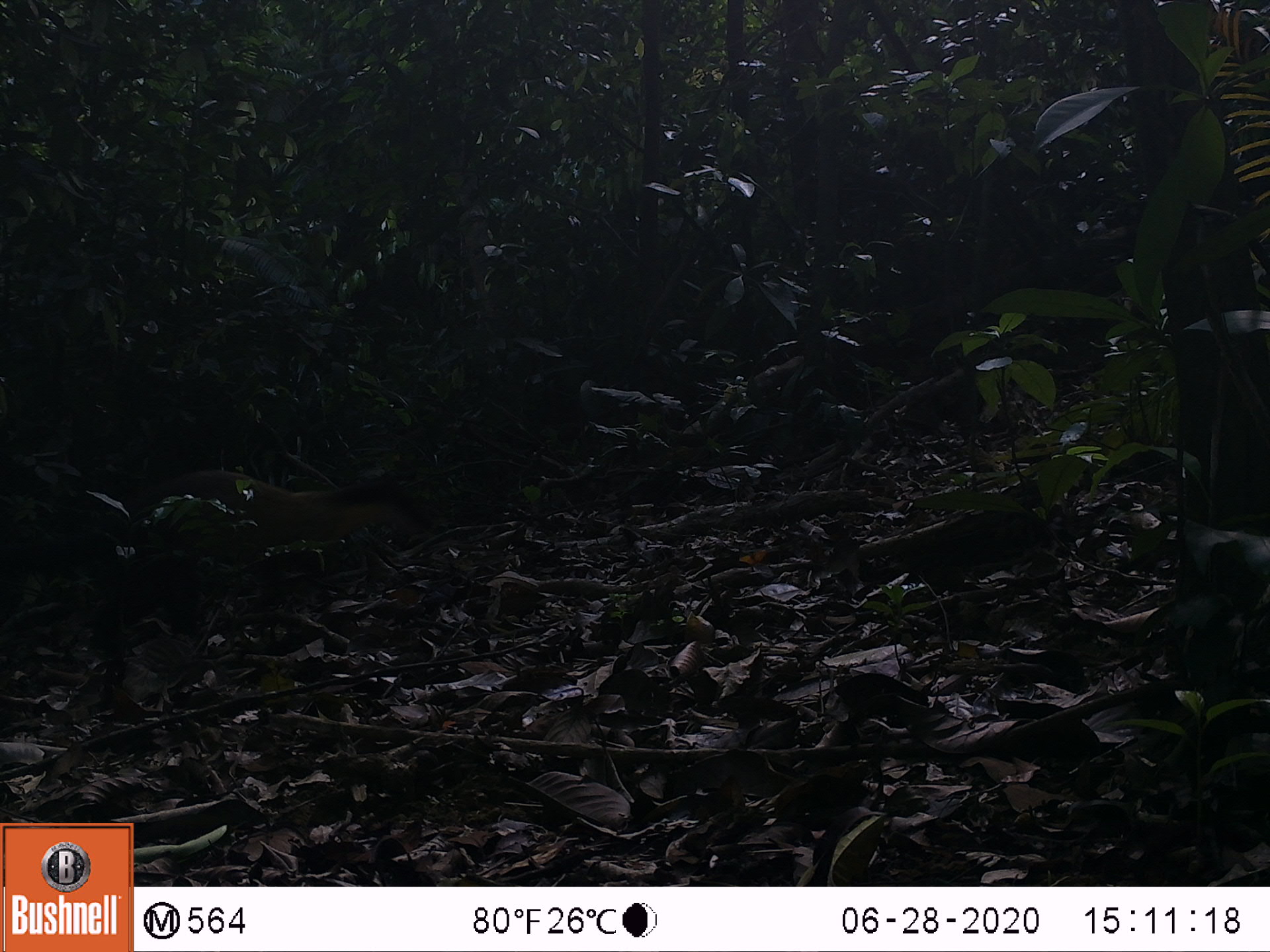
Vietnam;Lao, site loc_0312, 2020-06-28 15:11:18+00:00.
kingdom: Animalia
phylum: Chordata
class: Mammalia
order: Carnivora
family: Mustelidae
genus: Martes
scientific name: Martes flavigula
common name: yellow-throated marten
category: yellow throated marten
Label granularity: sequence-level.